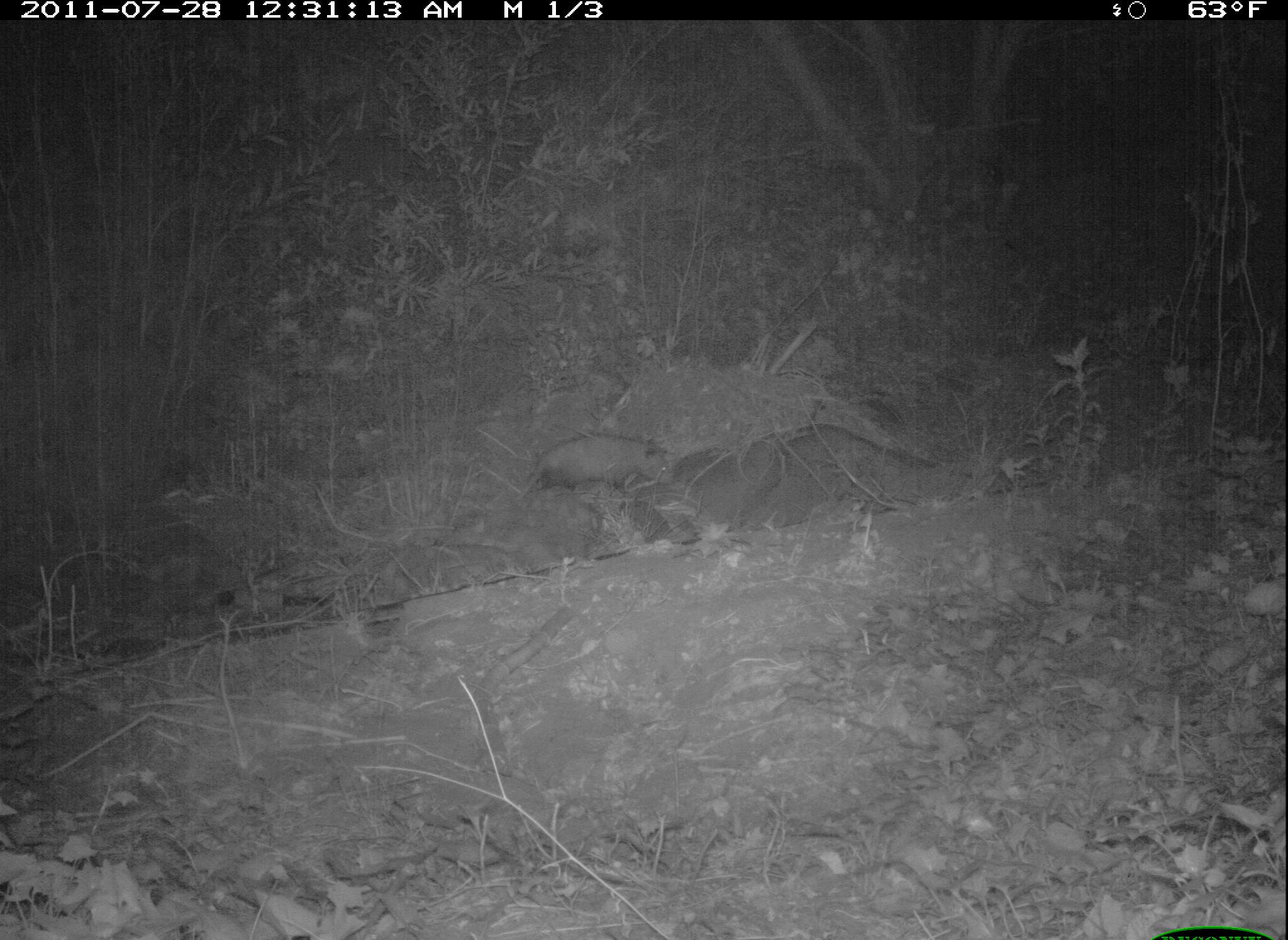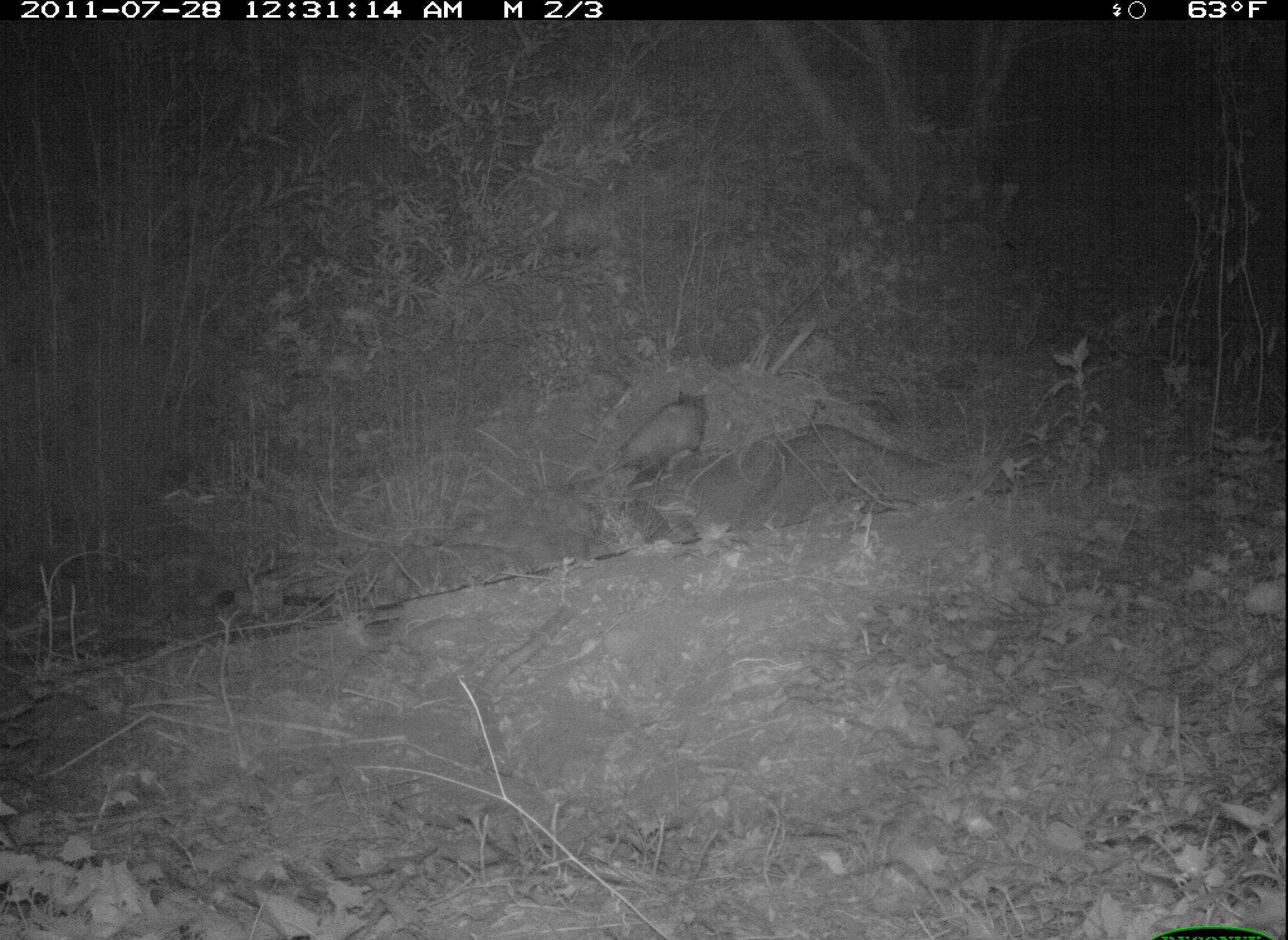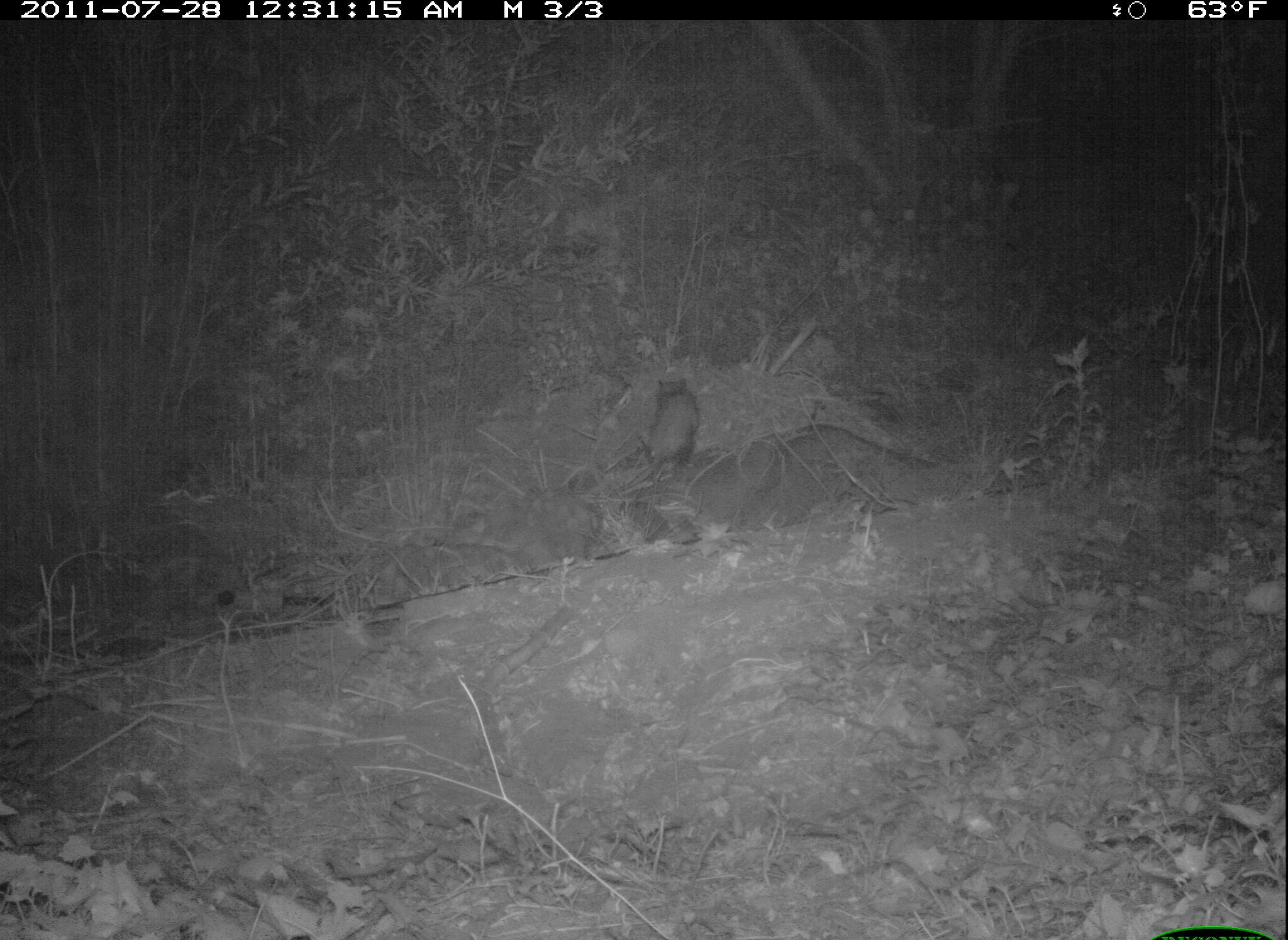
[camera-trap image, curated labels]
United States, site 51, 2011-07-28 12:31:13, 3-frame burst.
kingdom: Animalia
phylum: Chordata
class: Mammalia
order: Didelphimorphia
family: Didelphidae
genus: Didelphis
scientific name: Didelphis virginiana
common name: virginia opossum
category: opossum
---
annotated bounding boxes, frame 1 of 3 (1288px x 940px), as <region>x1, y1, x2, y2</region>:
opossum: <region>507, 427, 689, 511</region>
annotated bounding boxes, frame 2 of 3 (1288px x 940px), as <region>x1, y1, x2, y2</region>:
opossum: <region>576, 380, 718, 503</region>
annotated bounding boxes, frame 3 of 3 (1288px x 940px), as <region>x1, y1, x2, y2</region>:
opossum: <region>607, 375, 707, 501</region>